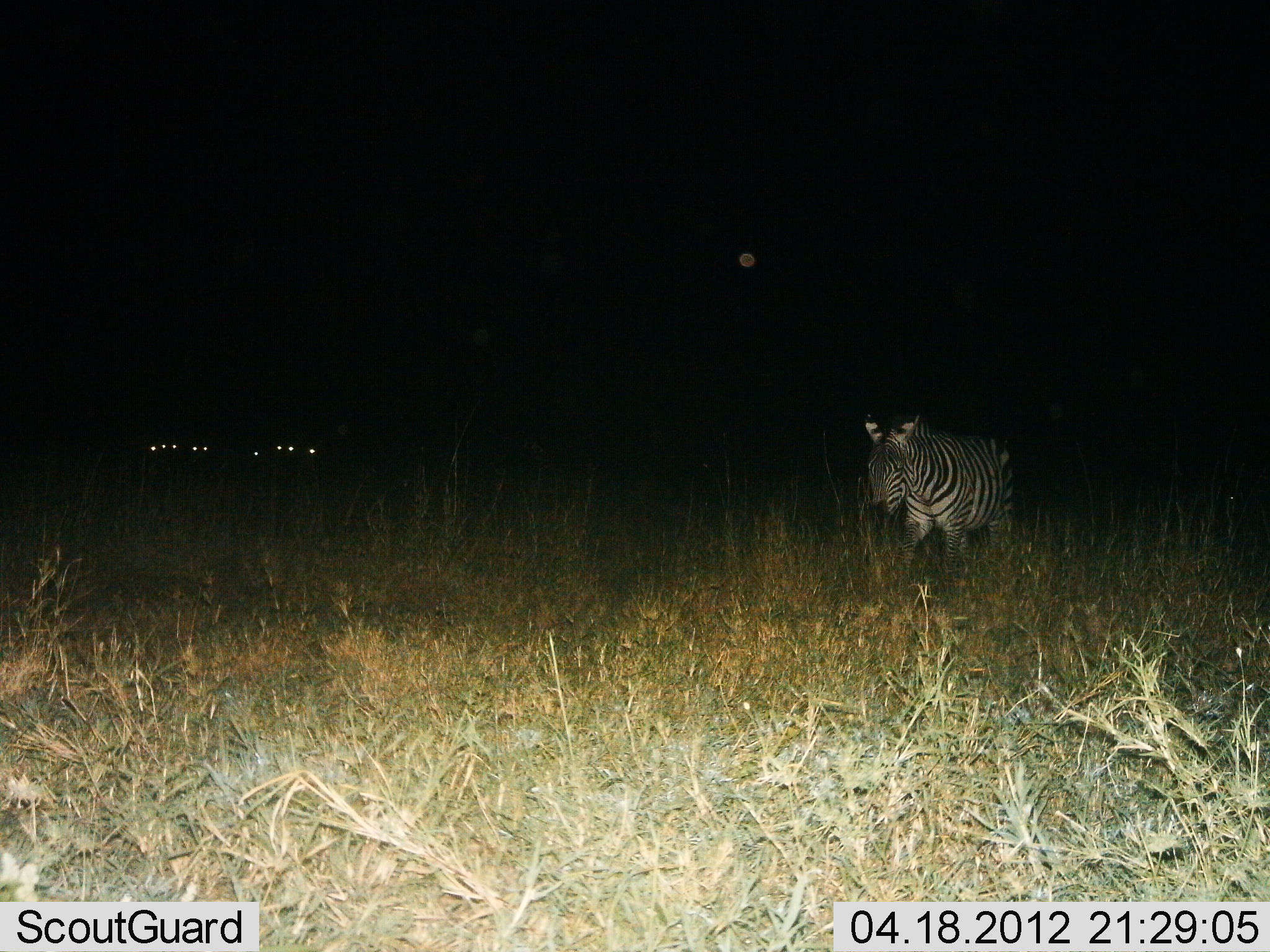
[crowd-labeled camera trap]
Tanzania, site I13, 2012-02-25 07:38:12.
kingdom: Animalia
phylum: Chordata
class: Mammalia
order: Perissodactyla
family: Equidae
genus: Equus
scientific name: Equus quagga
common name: plains zebra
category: zebra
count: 1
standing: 61%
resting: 0%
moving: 48%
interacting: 0%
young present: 0%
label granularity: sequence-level